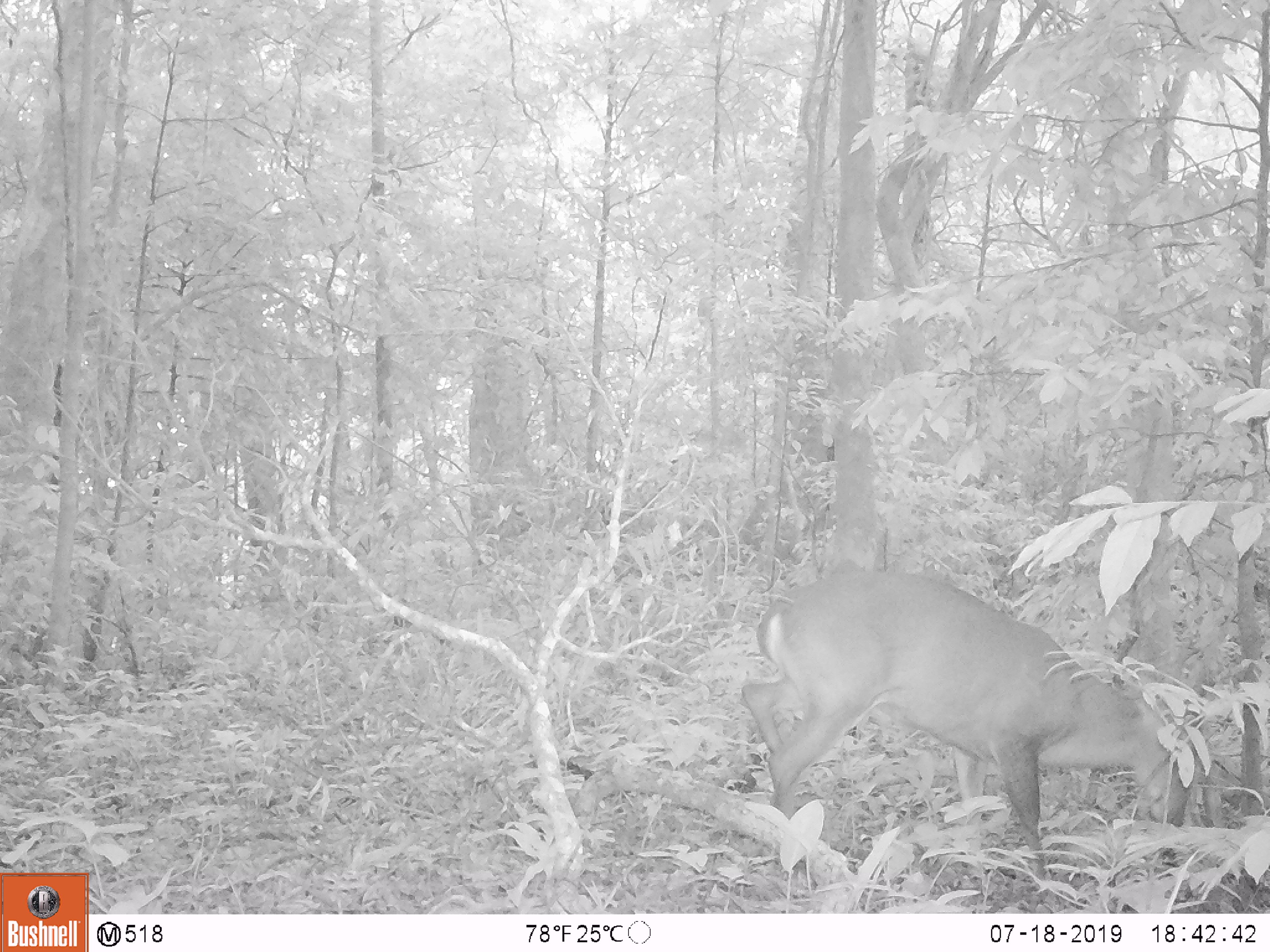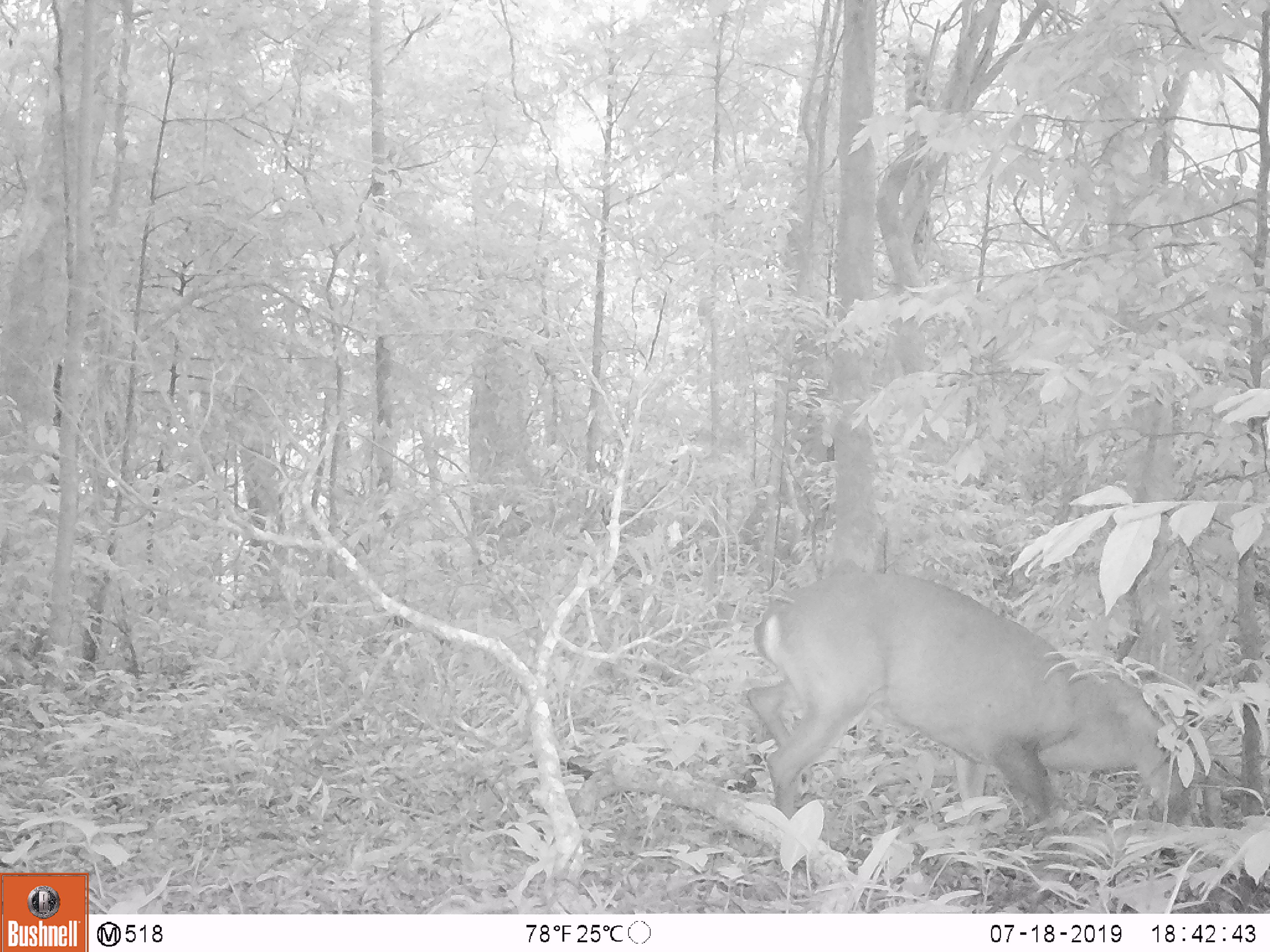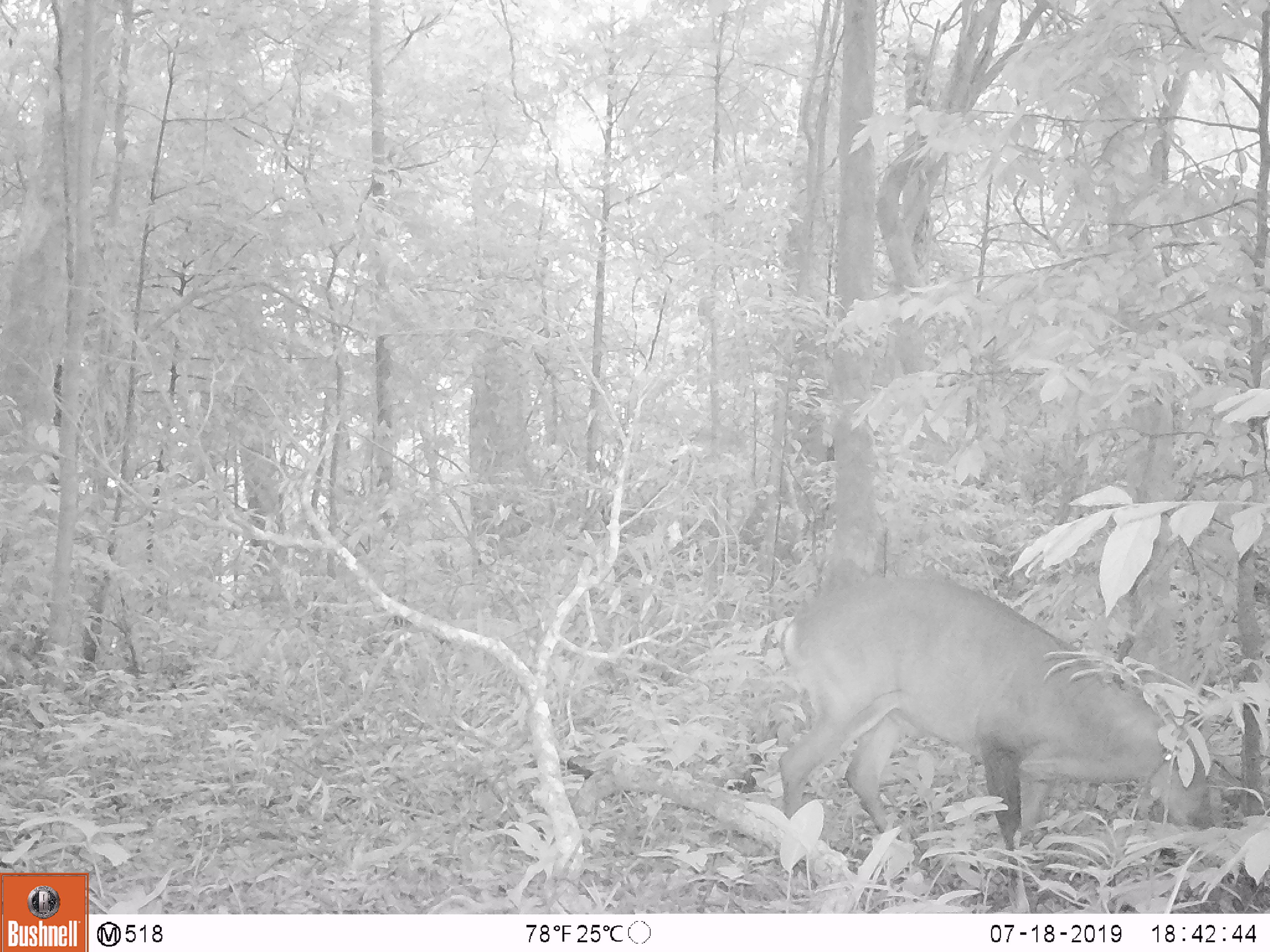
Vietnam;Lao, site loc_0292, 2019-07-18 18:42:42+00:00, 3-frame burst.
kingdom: Animalia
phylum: Chordata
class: Mammalia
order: Artiodactyla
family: Cervidae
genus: Muntiacus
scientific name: Muntiacus vuquangensis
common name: large-antlered muntjac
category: large antlered muntjac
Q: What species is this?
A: Large antlered muntjac (large-antlered muntjac) (Muntiacus vuquangensis).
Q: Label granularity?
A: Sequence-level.